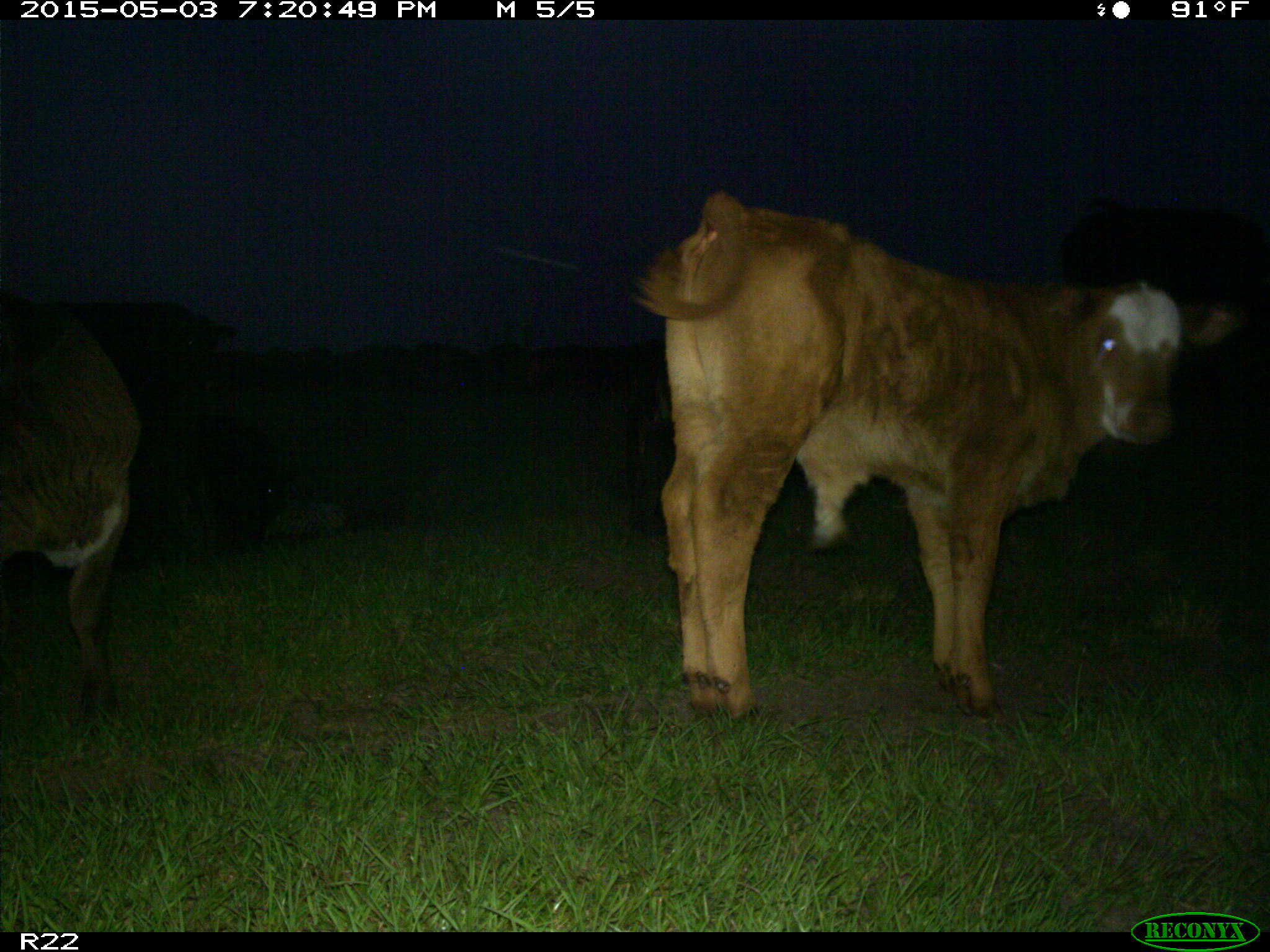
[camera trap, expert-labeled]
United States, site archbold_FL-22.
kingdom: Animalia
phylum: Chordata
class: Mammalia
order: Artiodactyla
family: Bovidae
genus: Bos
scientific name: Bos taurus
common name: domestic cow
Bos taurus (domestic cow).